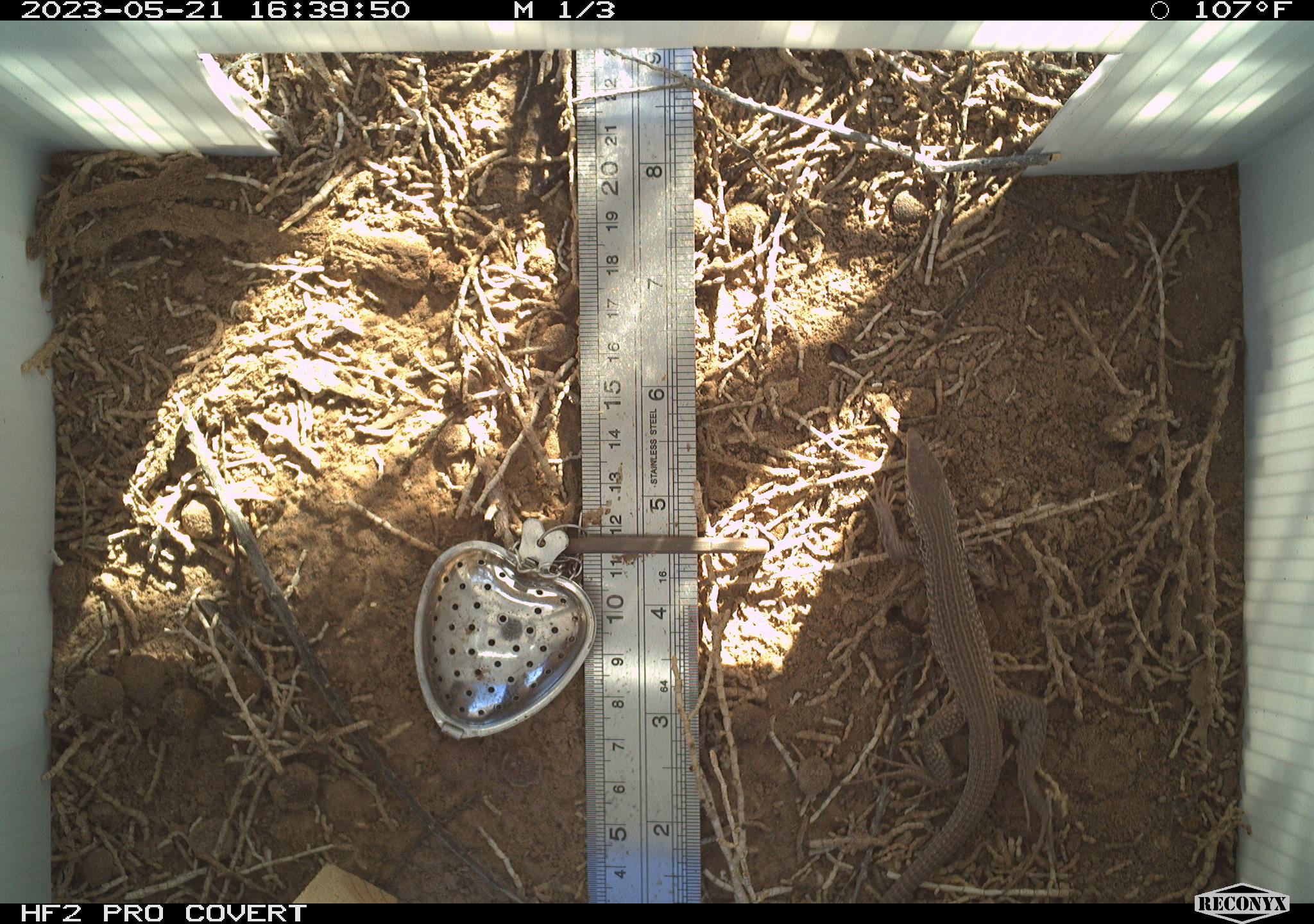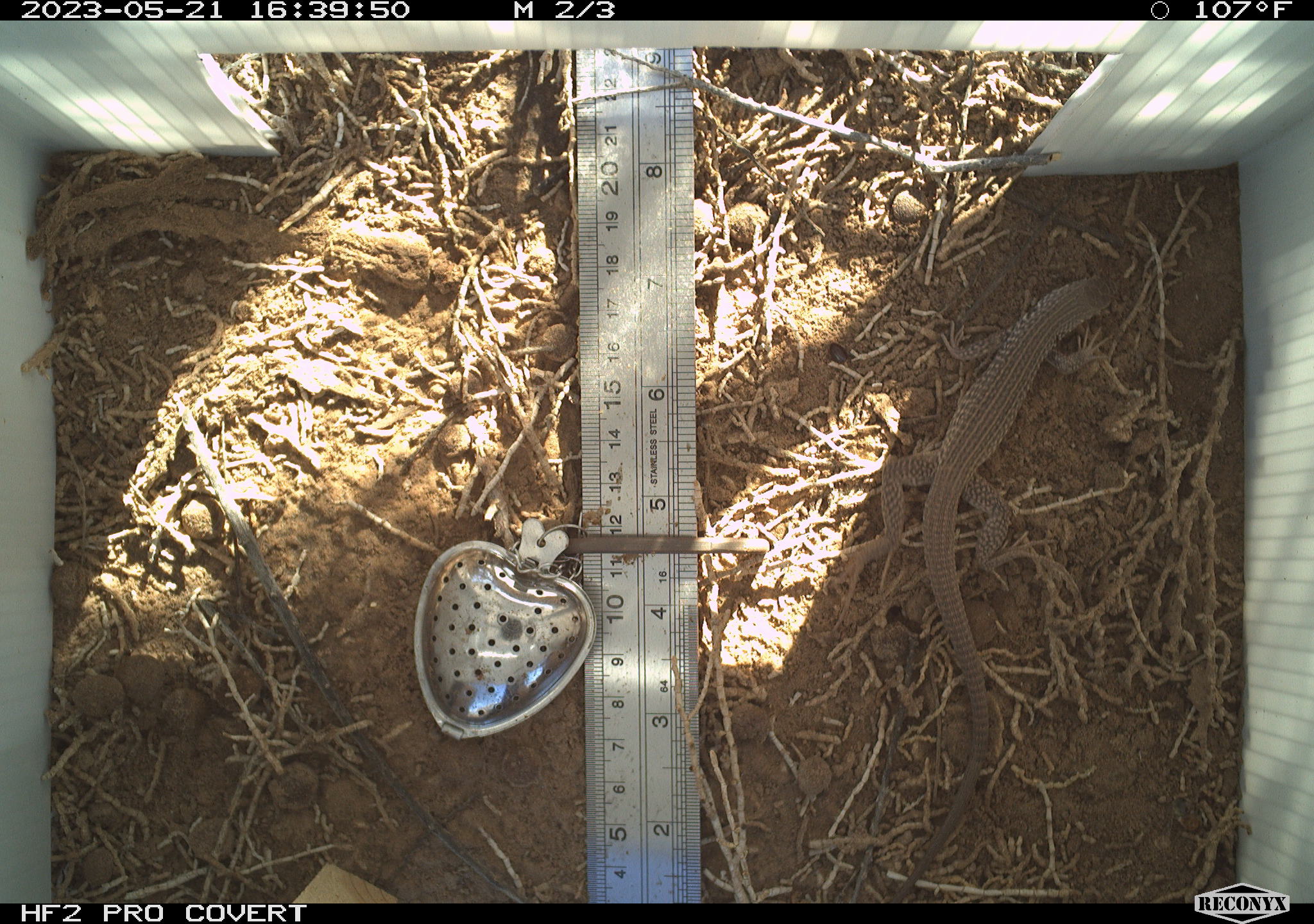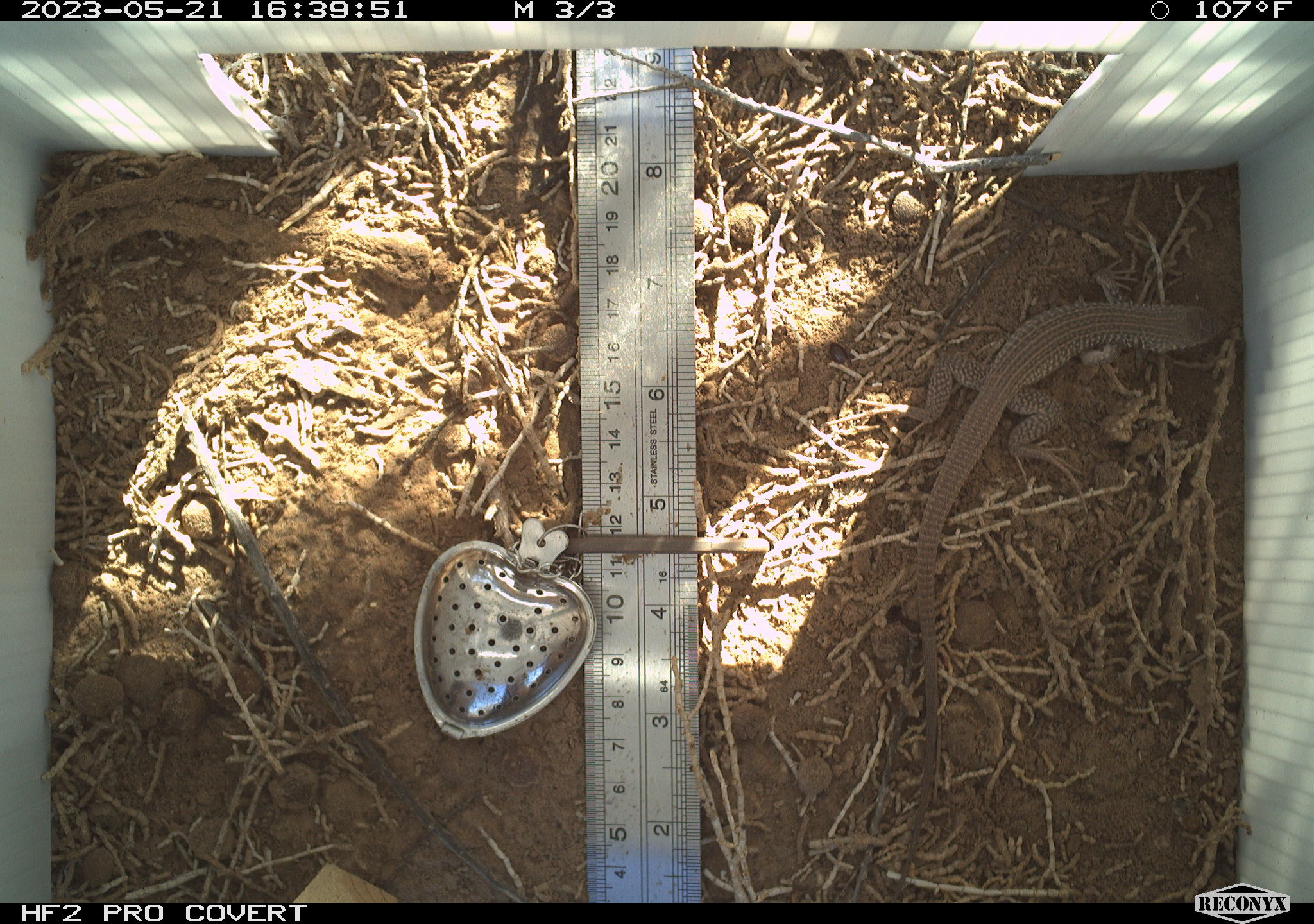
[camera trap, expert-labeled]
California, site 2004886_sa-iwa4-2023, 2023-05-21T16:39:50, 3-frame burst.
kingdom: Animalia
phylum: Chordata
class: Reptilia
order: Squamata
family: Teiidae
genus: Aspidoscelis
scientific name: Aspidoscelis tigris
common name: western whiptail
Western whiptail (Aspidoscelis tigris).